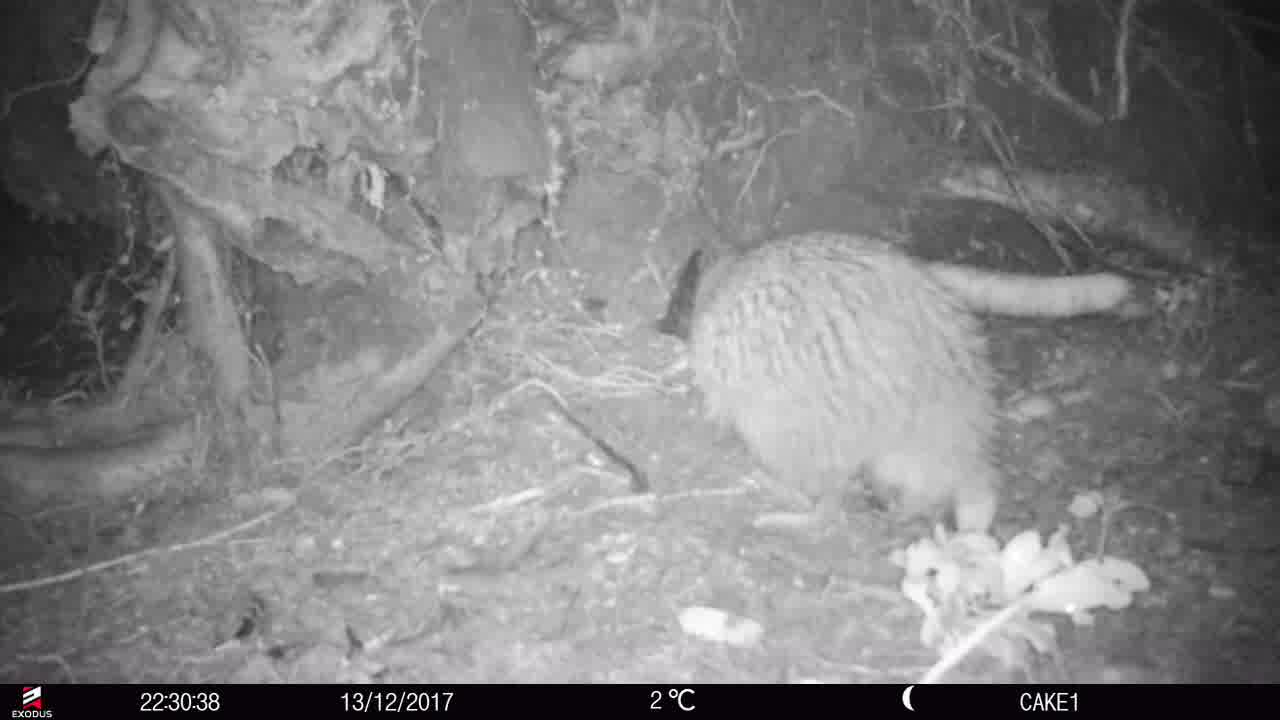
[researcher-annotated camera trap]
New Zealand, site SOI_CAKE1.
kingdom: Animalia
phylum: Chordata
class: Aves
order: Apterygiformes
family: Apterygidae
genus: Apteryx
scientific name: Apteryx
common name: kiwi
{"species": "kiwi (Apteryx)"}